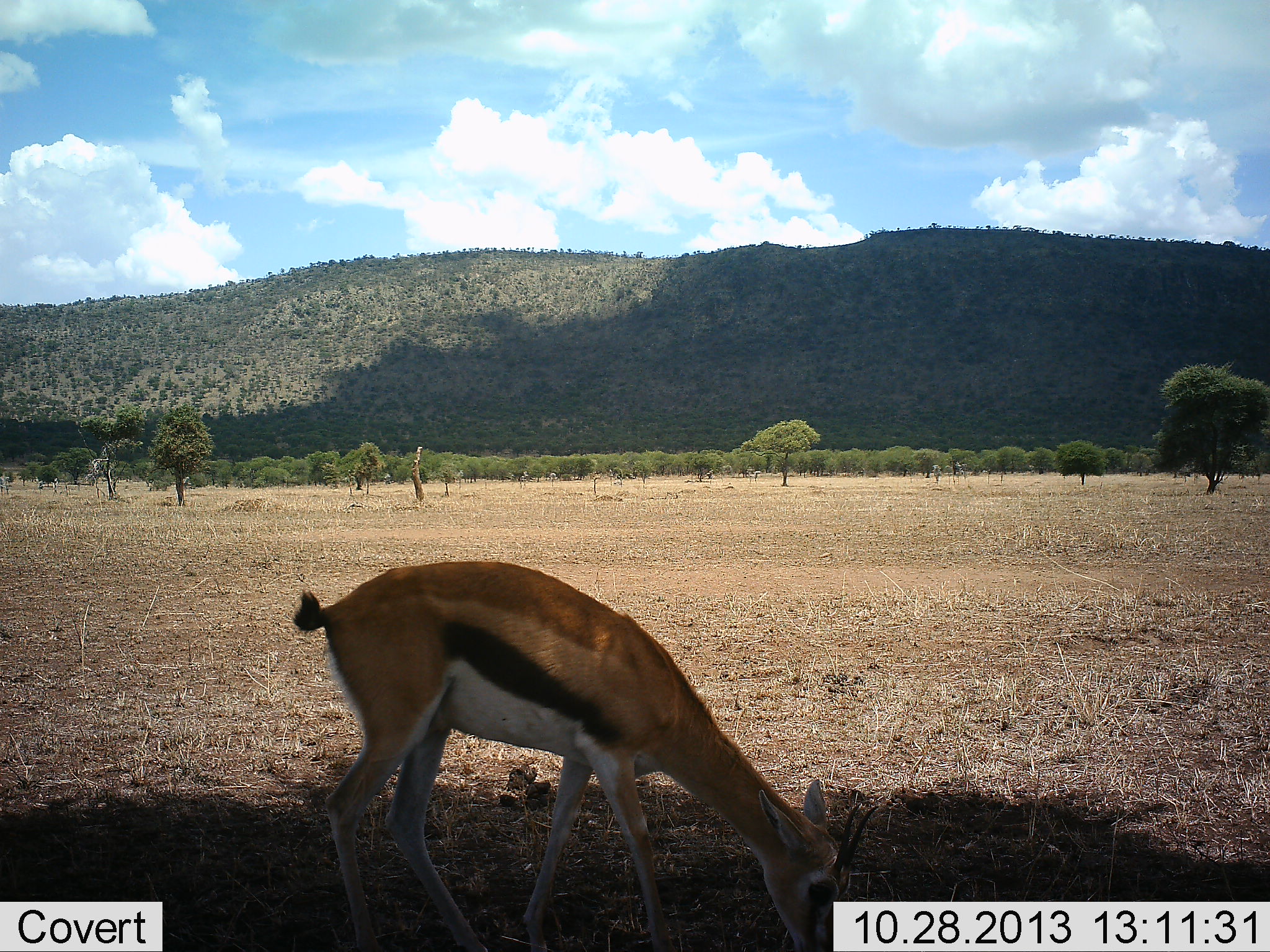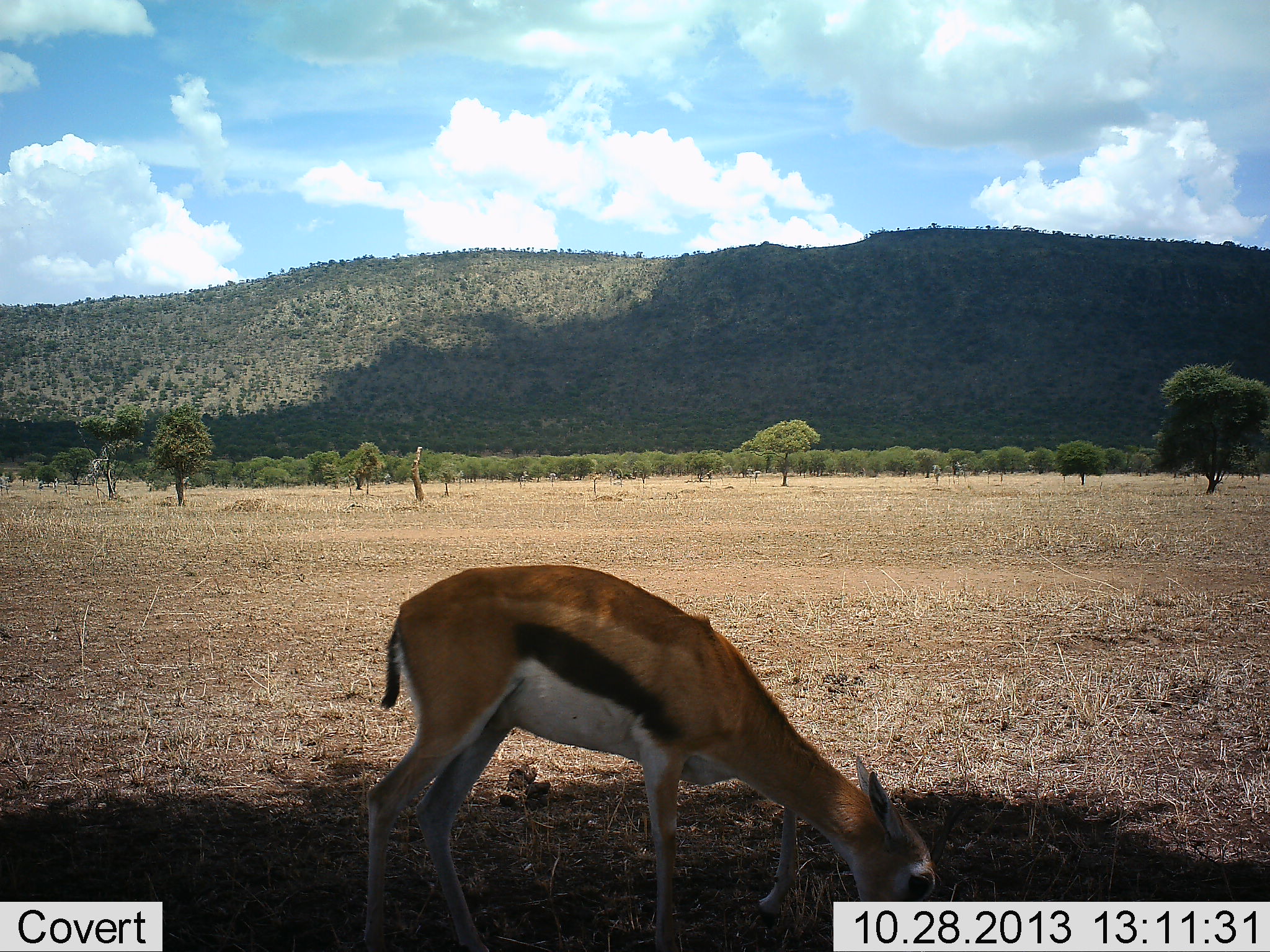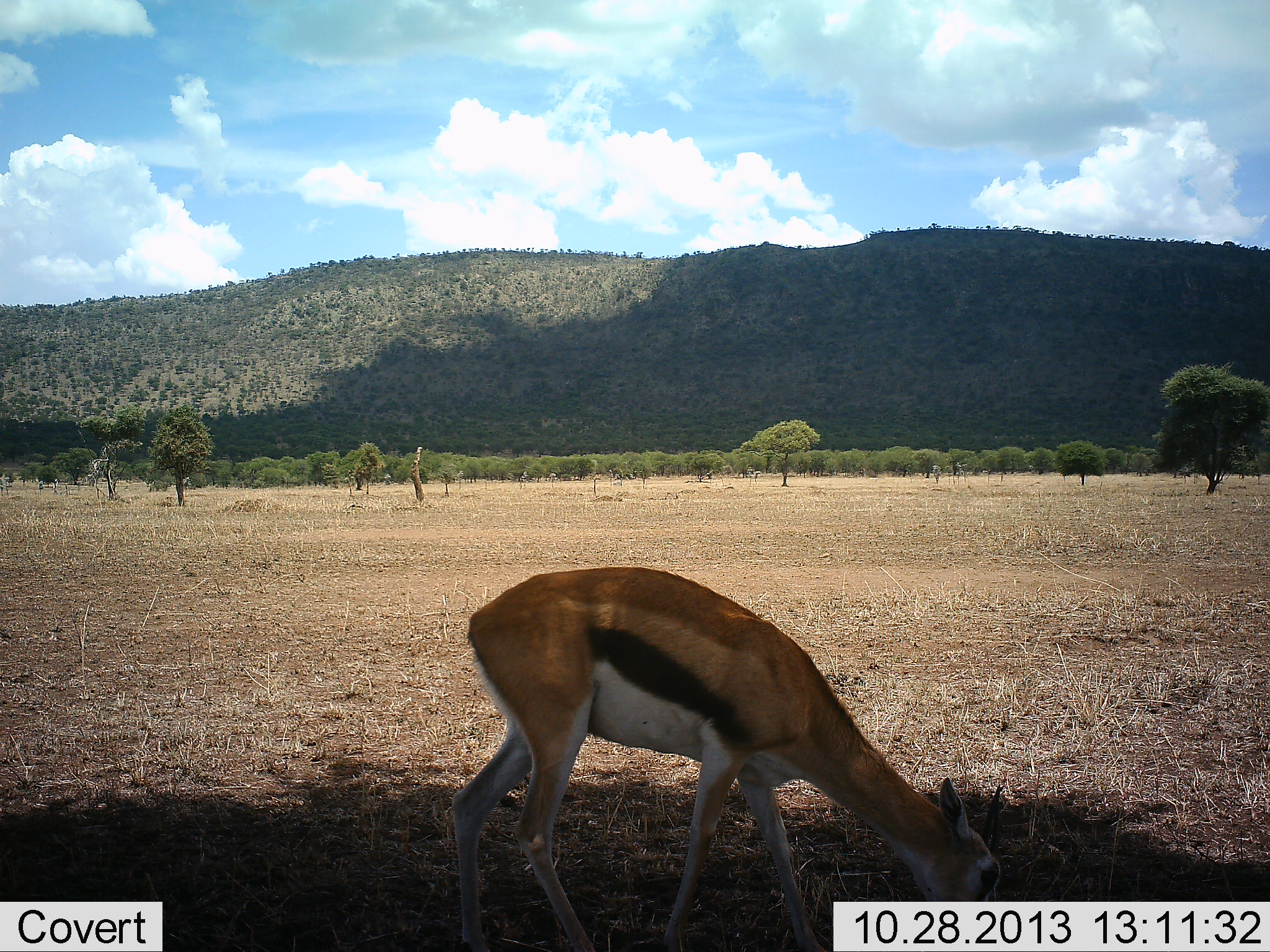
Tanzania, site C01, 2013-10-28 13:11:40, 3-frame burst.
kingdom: Animalia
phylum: Chordata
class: Mammalia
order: Artiodactyla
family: Bovidae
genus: Eudorcas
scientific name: Eudorcas thomsonii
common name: thomson's gazelle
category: gazellethomsons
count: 1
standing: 0%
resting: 0%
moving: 20%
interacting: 0%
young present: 0%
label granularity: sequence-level